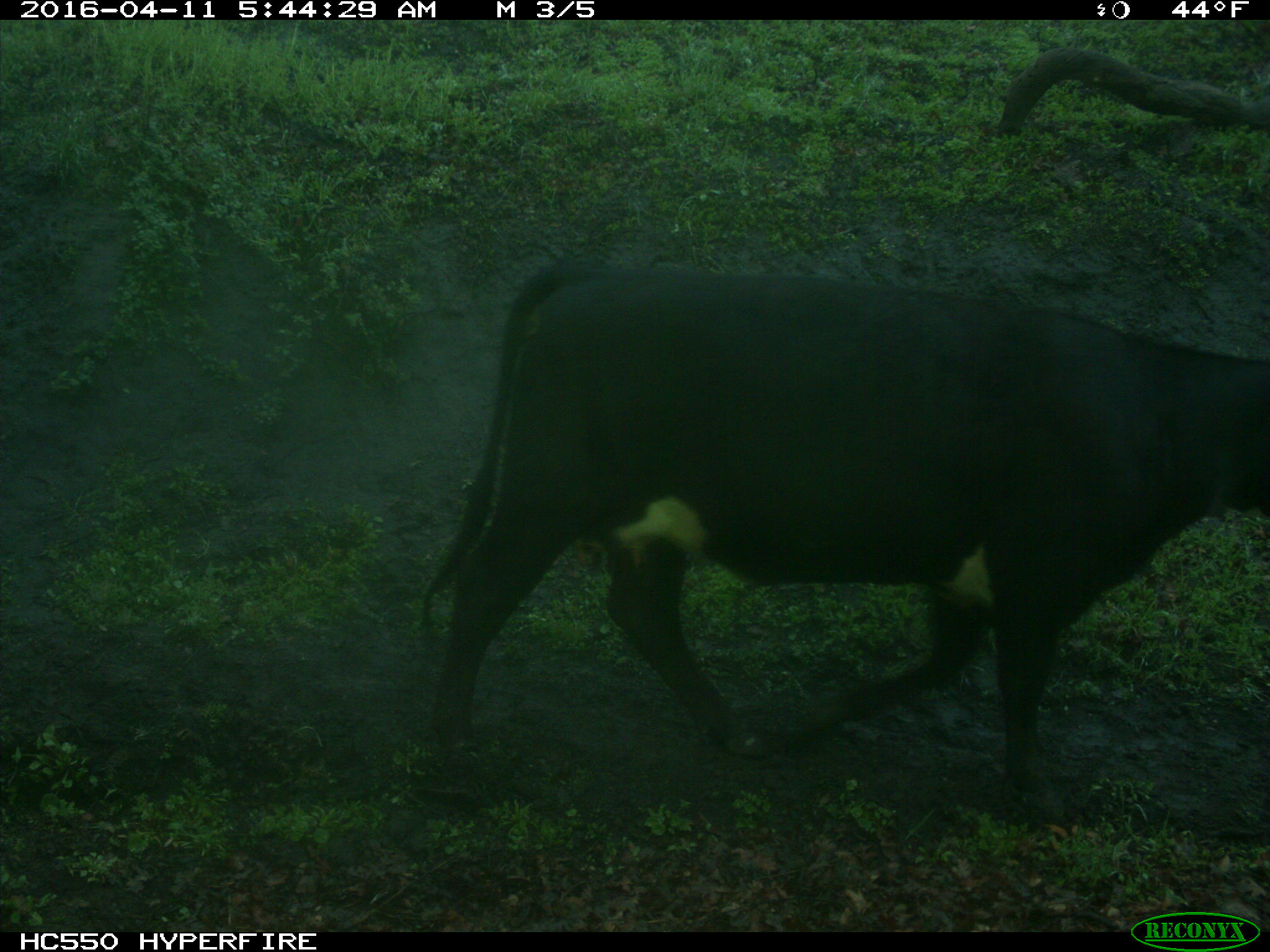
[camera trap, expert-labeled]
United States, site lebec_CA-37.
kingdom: Animalia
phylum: Chordata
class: Mammalia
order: Artiodactyla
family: Bovidae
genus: Bos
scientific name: Bos taurus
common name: domestic cow